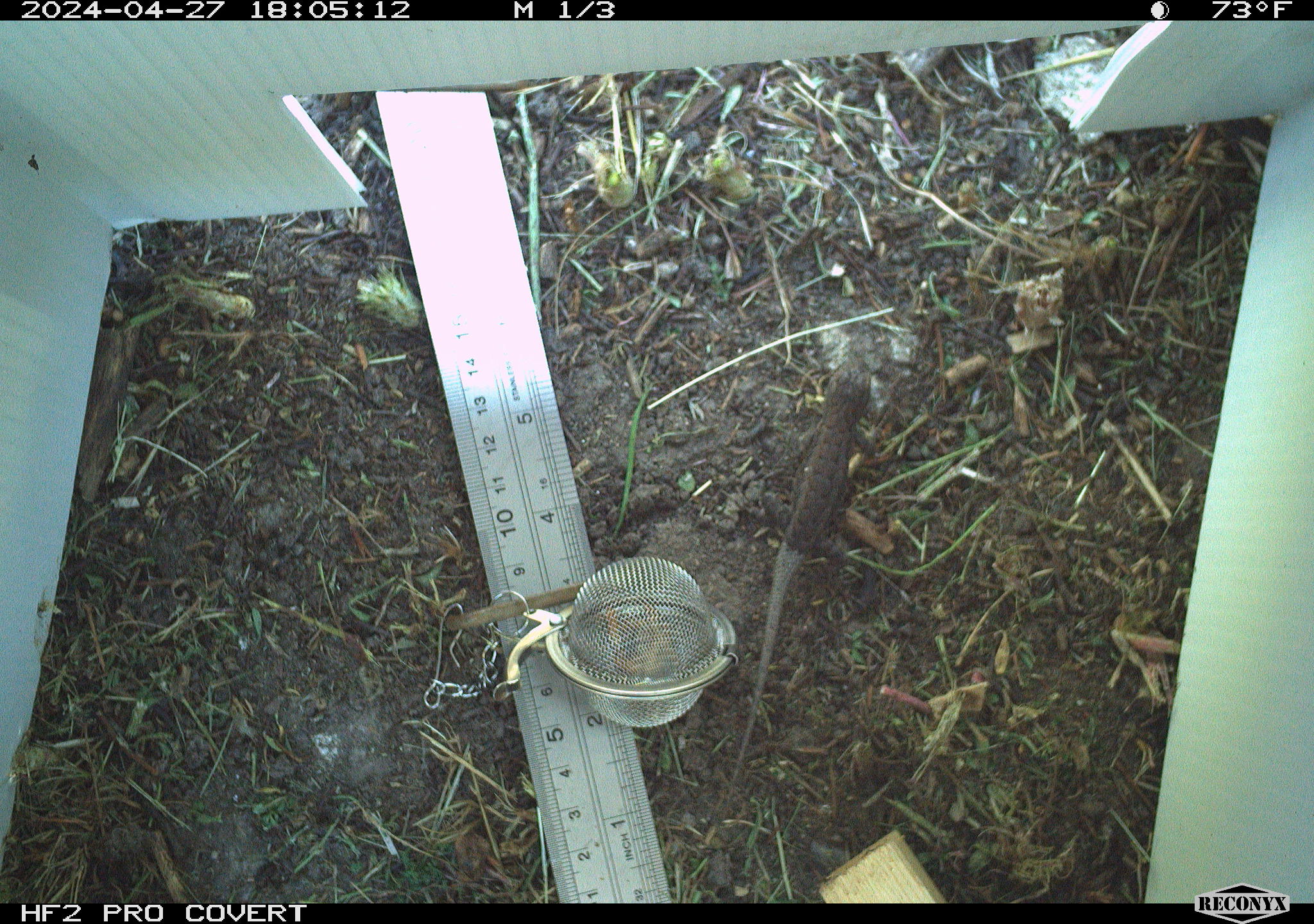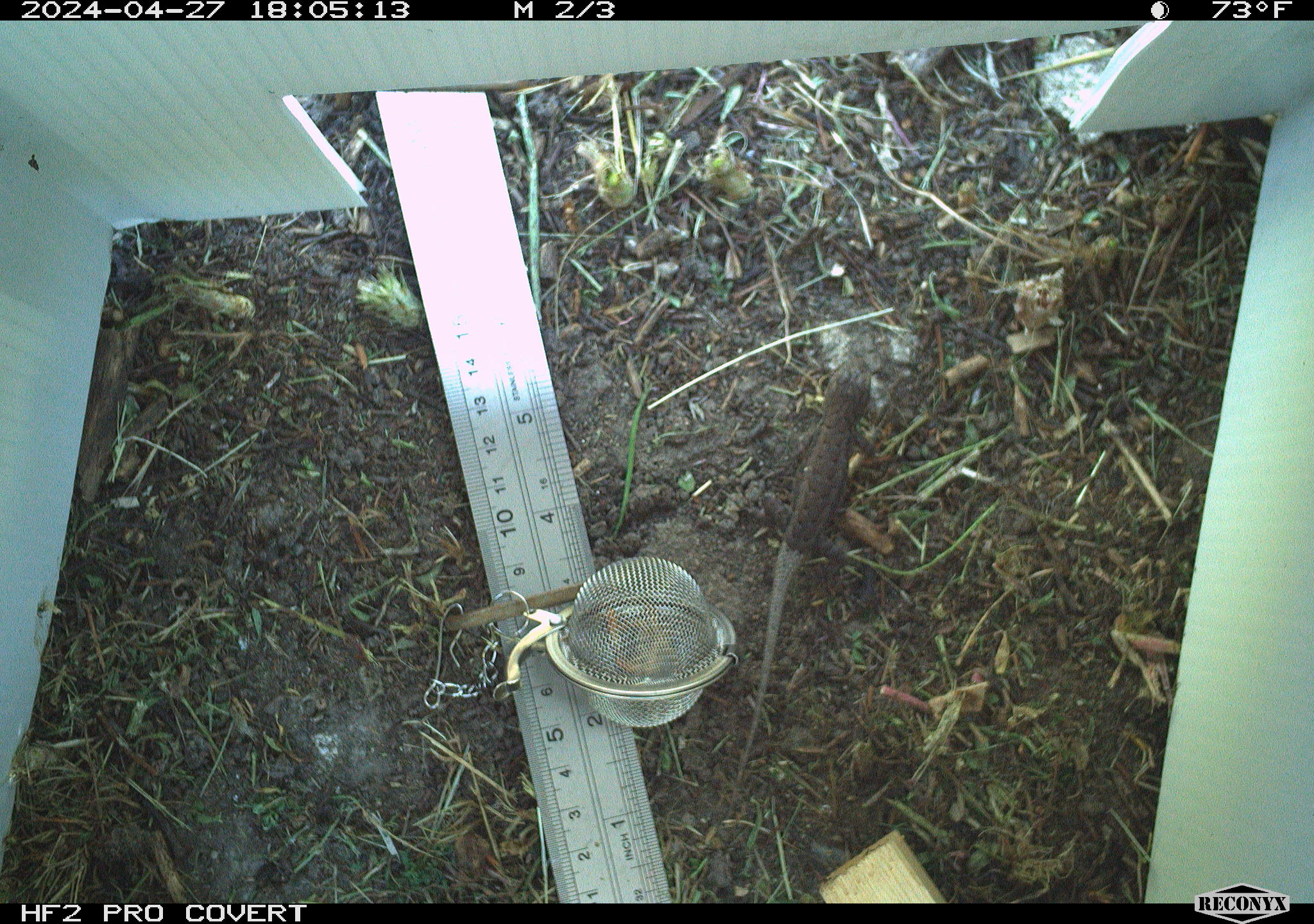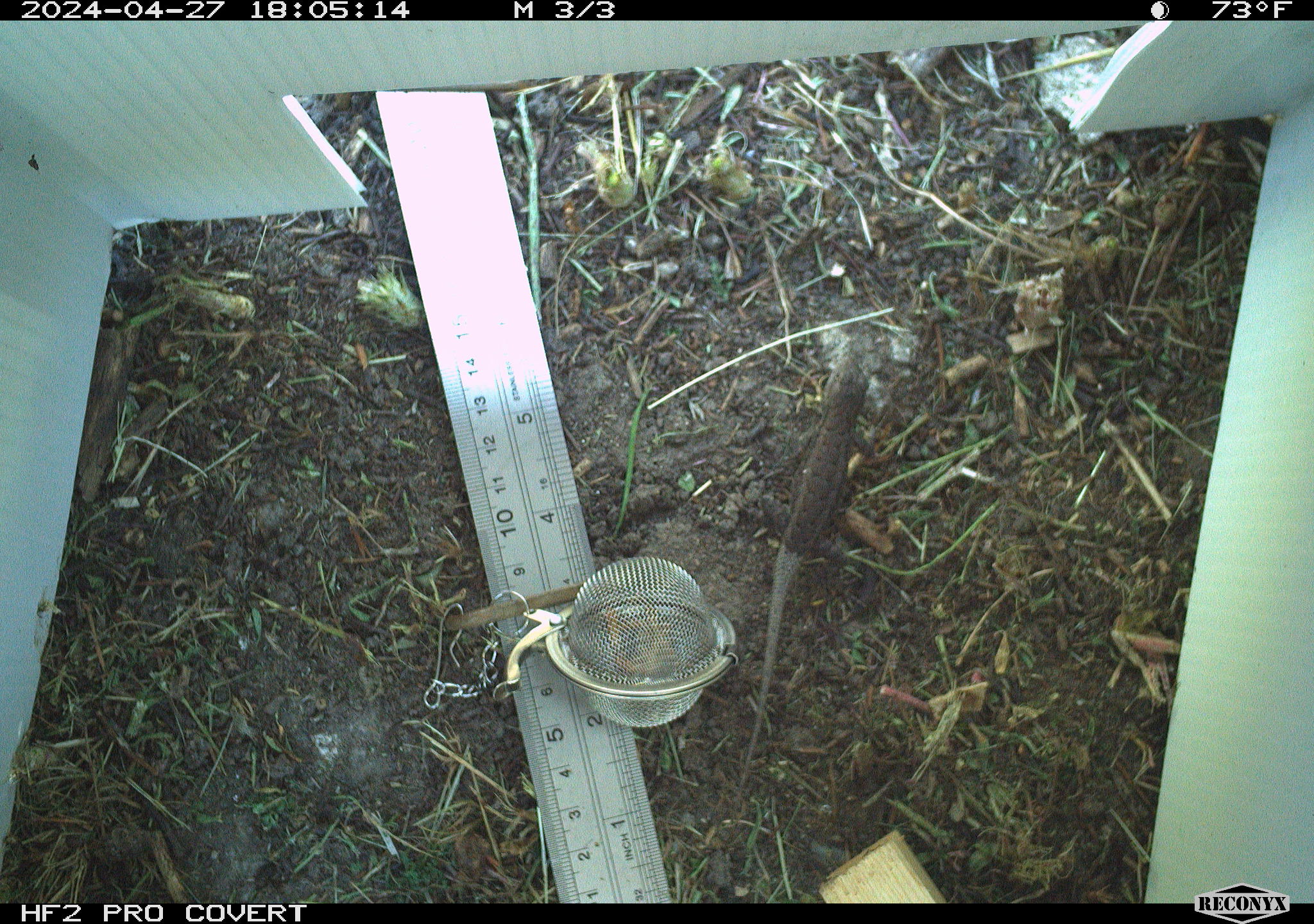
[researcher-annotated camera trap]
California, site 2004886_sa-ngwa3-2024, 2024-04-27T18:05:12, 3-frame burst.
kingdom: Animalia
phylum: Chordata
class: Reptilia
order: Squamata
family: Phrynosomatidae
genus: Sceloporus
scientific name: Sceloporus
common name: spiny lizards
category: sceloporus species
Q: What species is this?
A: Sceloporus species (spiny lizards) (Sceloporus).